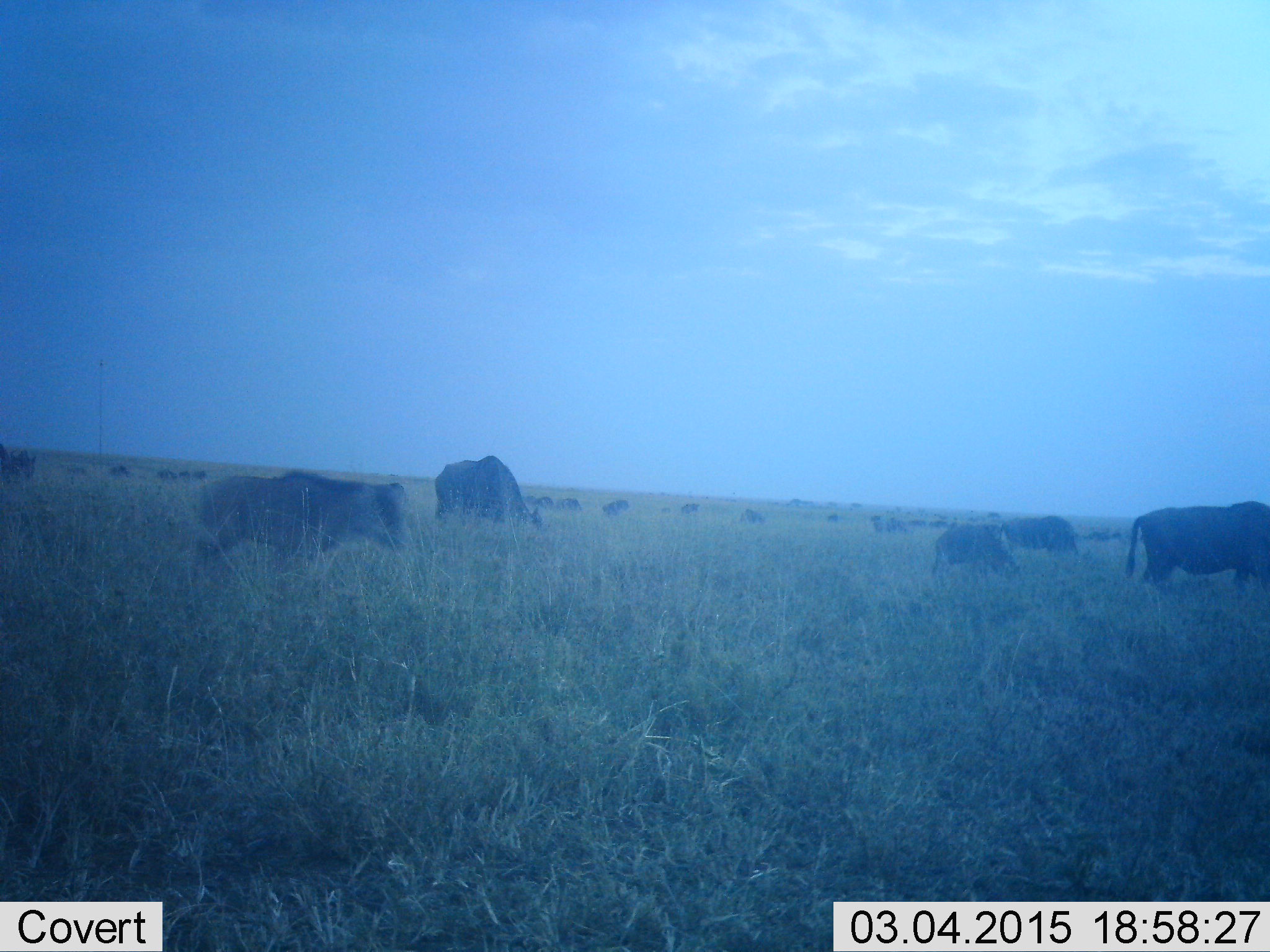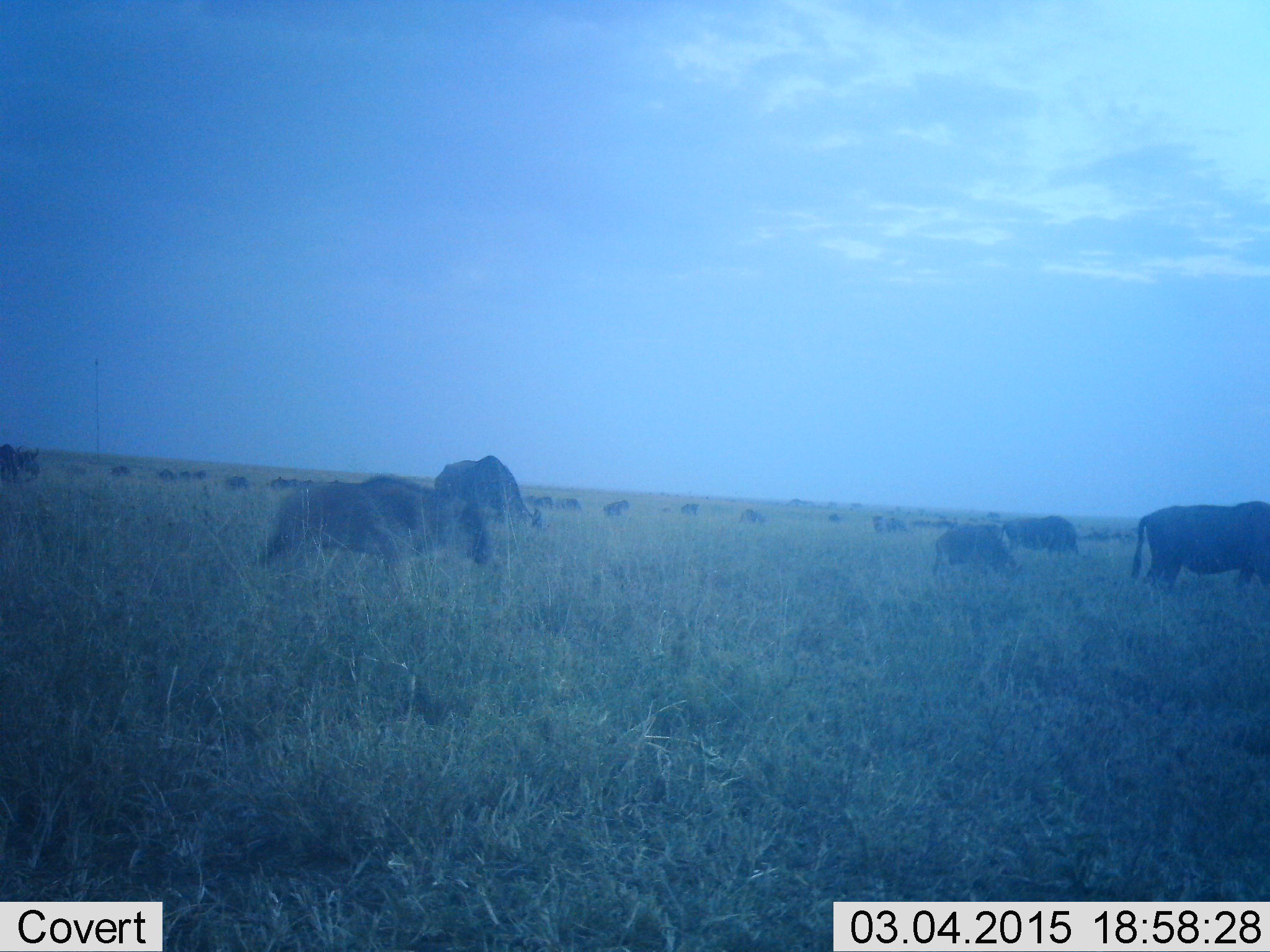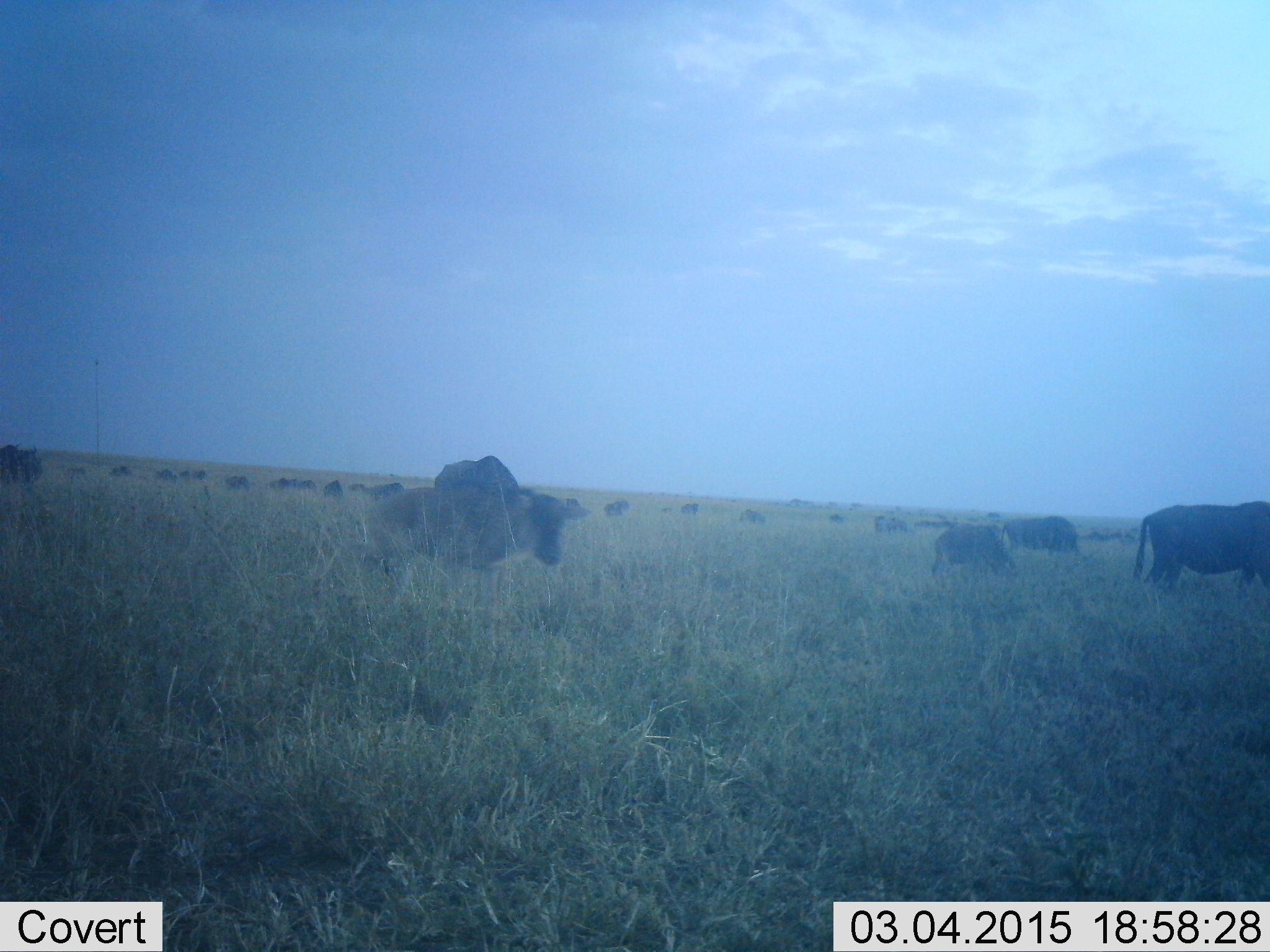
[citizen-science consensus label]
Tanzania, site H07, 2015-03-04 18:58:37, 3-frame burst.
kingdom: Animalia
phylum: Chordata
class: Mammalia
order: Artiodactyla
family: Bovidae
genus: Connochaetes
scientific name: Connochaetes taurinus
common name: blue wildebeest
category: wildebeest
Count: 11-50.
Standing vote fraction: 45%.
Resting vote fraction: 9%.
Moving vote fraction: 55%.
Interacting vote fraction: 0%.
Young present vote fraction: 9%.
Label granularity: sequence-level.